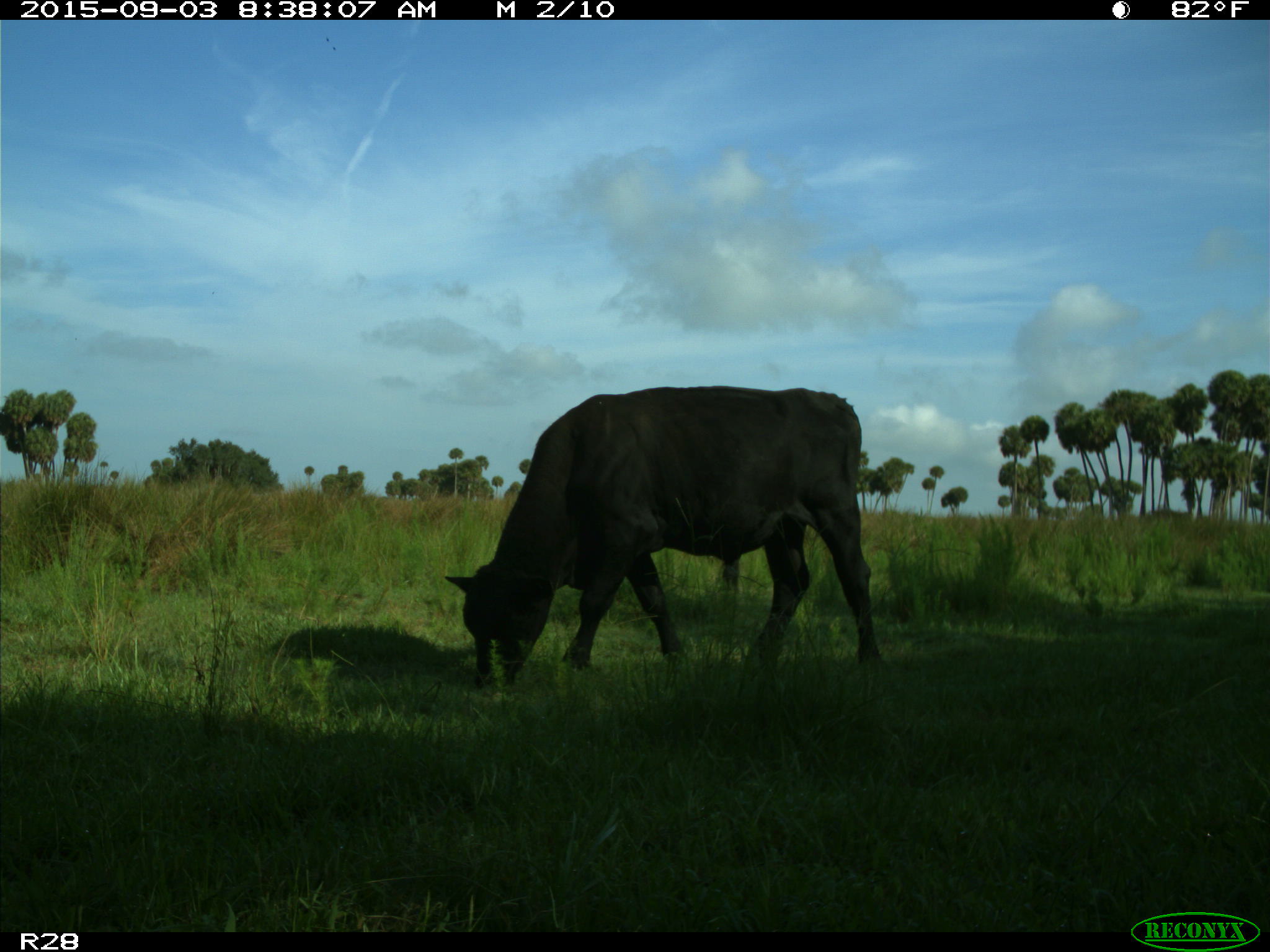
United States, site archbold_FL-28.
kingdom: Animalia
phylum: Chordata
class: Mammalia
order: Artiodactyla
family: Bovidae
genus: Bos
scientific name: Bos taurus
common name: domestic cow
Bos taurus (domestic cow).